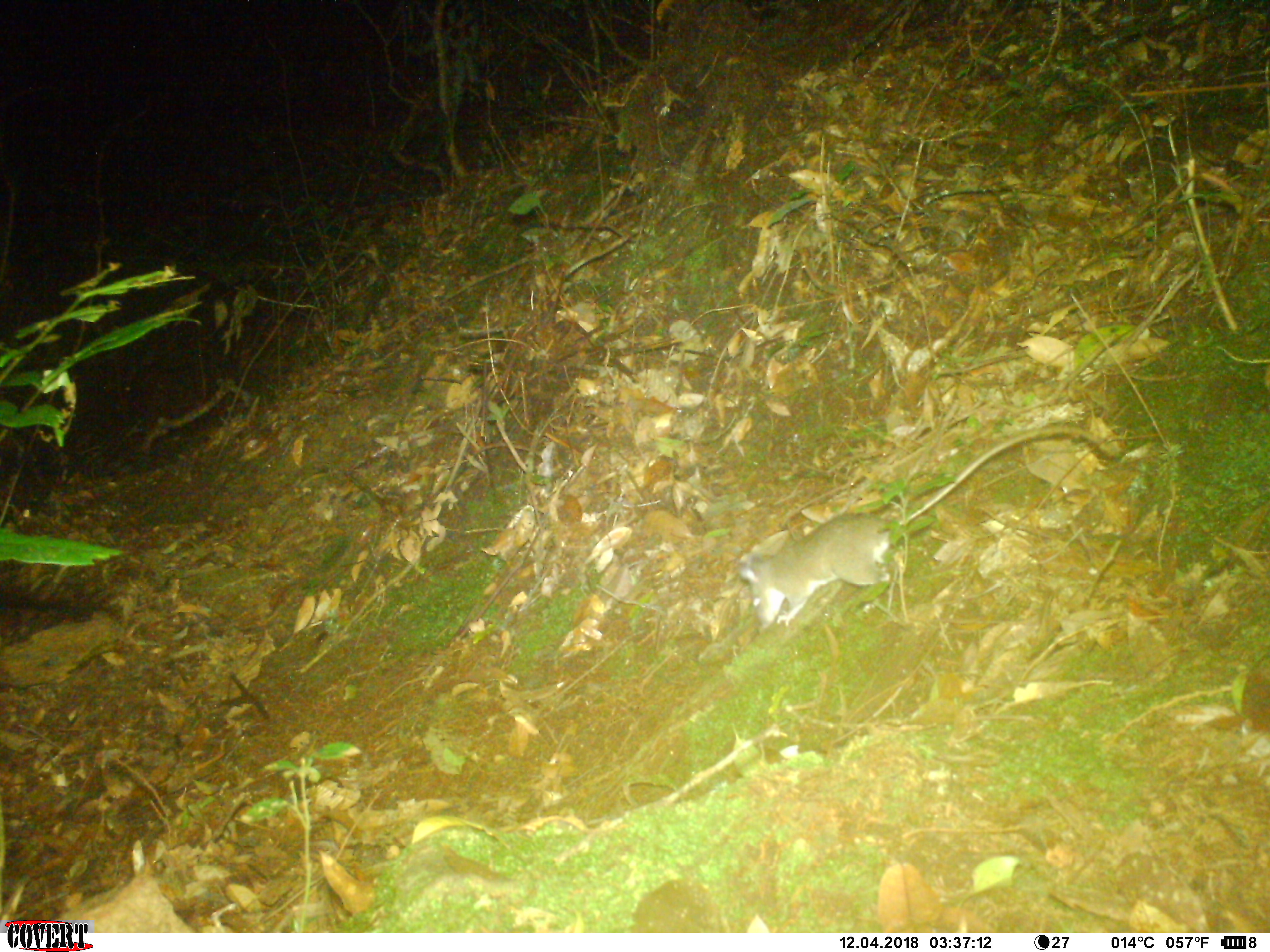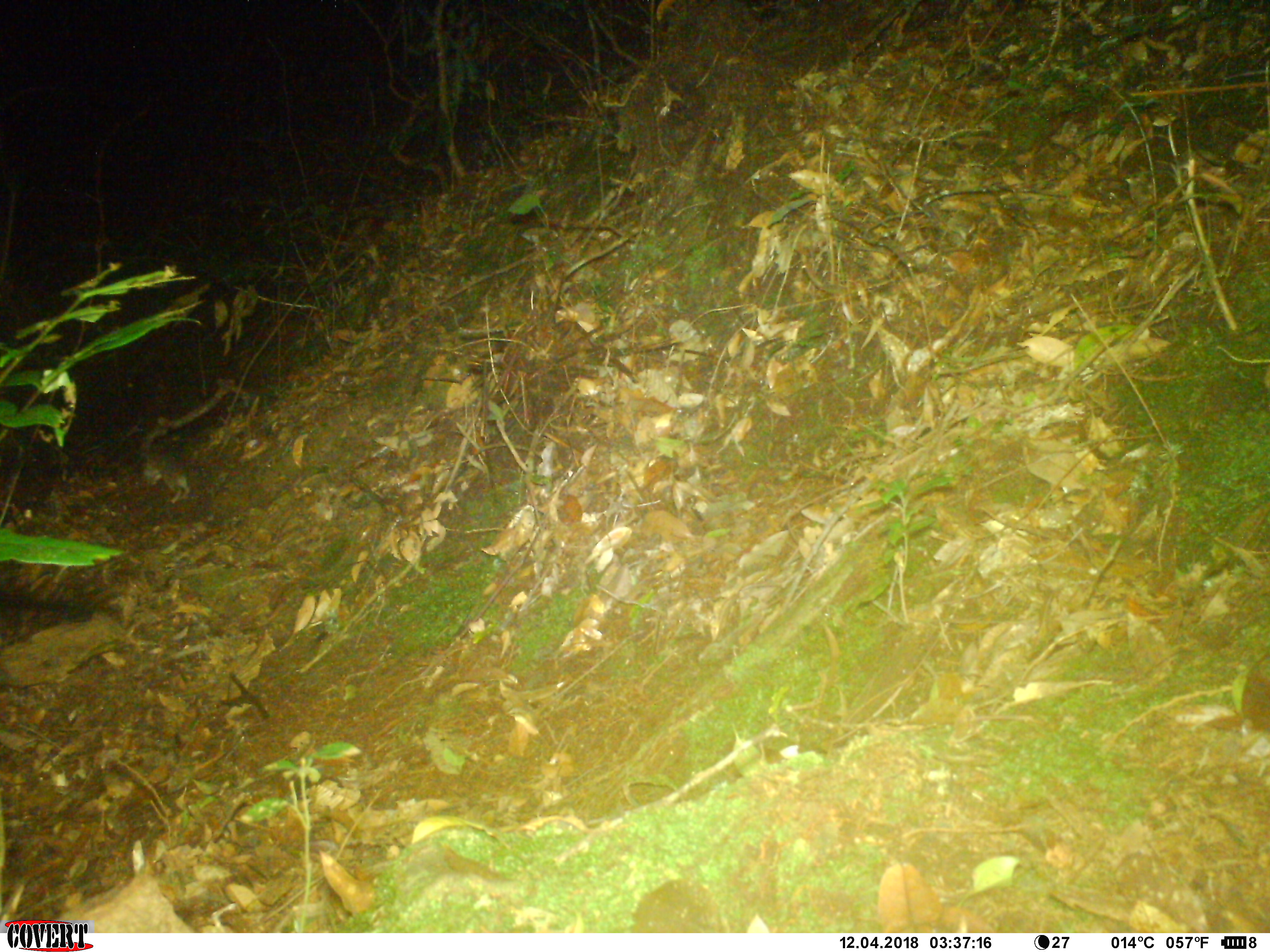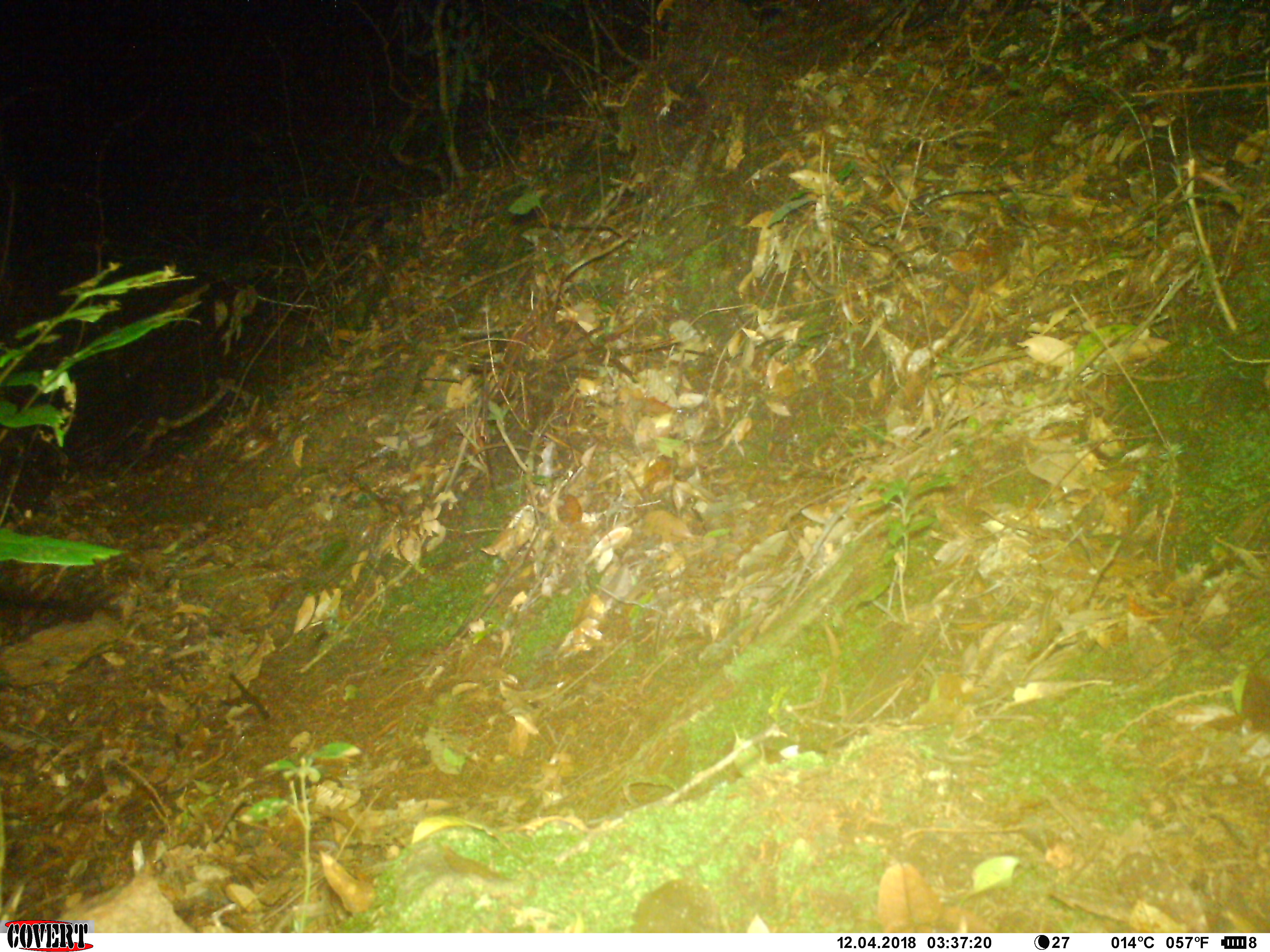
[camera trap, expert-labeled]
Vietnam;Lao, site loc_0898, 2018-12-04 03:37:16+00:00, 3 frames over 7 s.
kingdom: Animalia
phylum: Chordata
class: Mammalia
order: Rodentia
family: Muridae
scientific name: Muridae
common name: old-world mice and rats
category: unidentified murid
Unidentified murid (old-world mice and rats) (Muridae). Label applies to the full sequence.